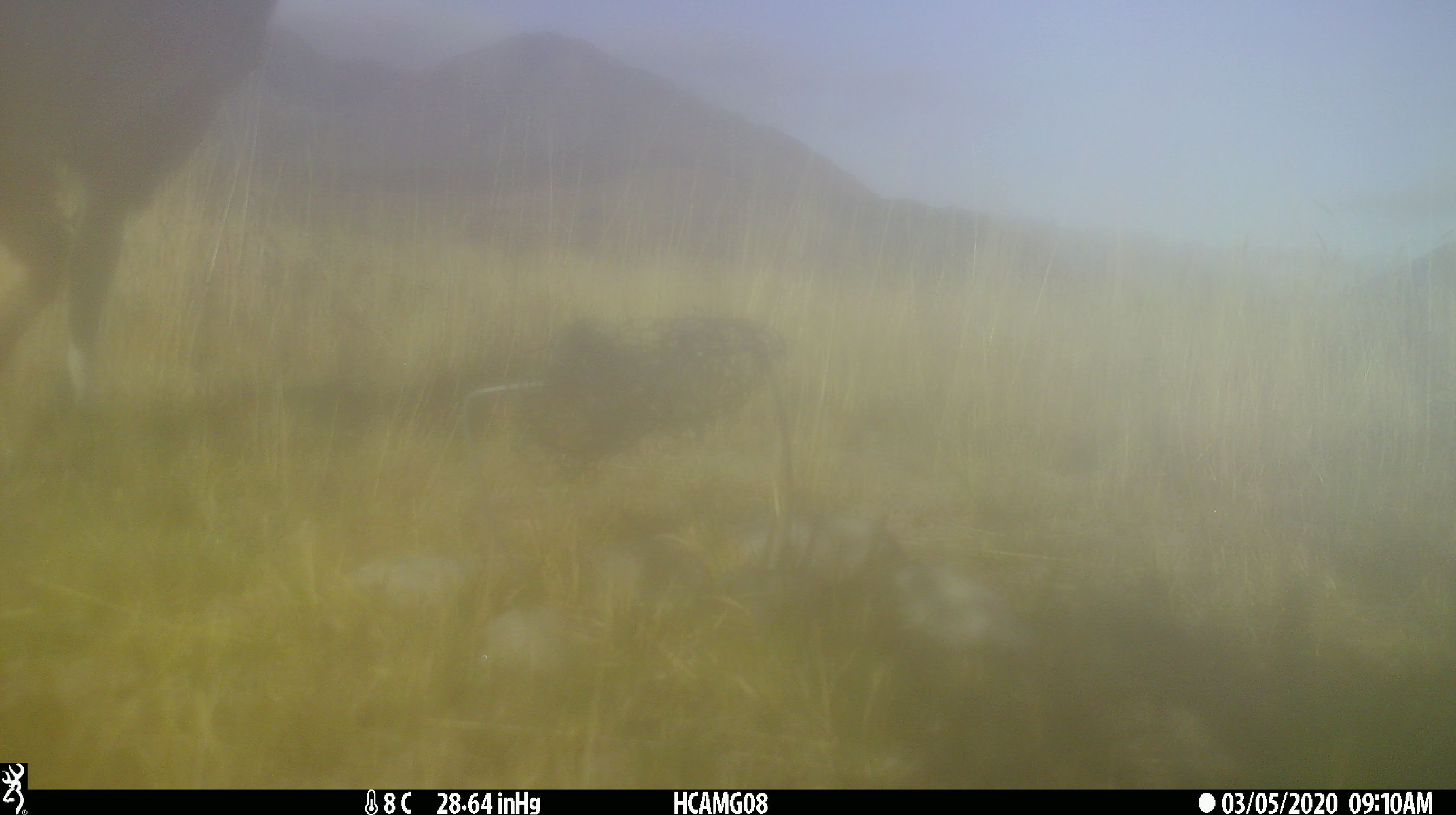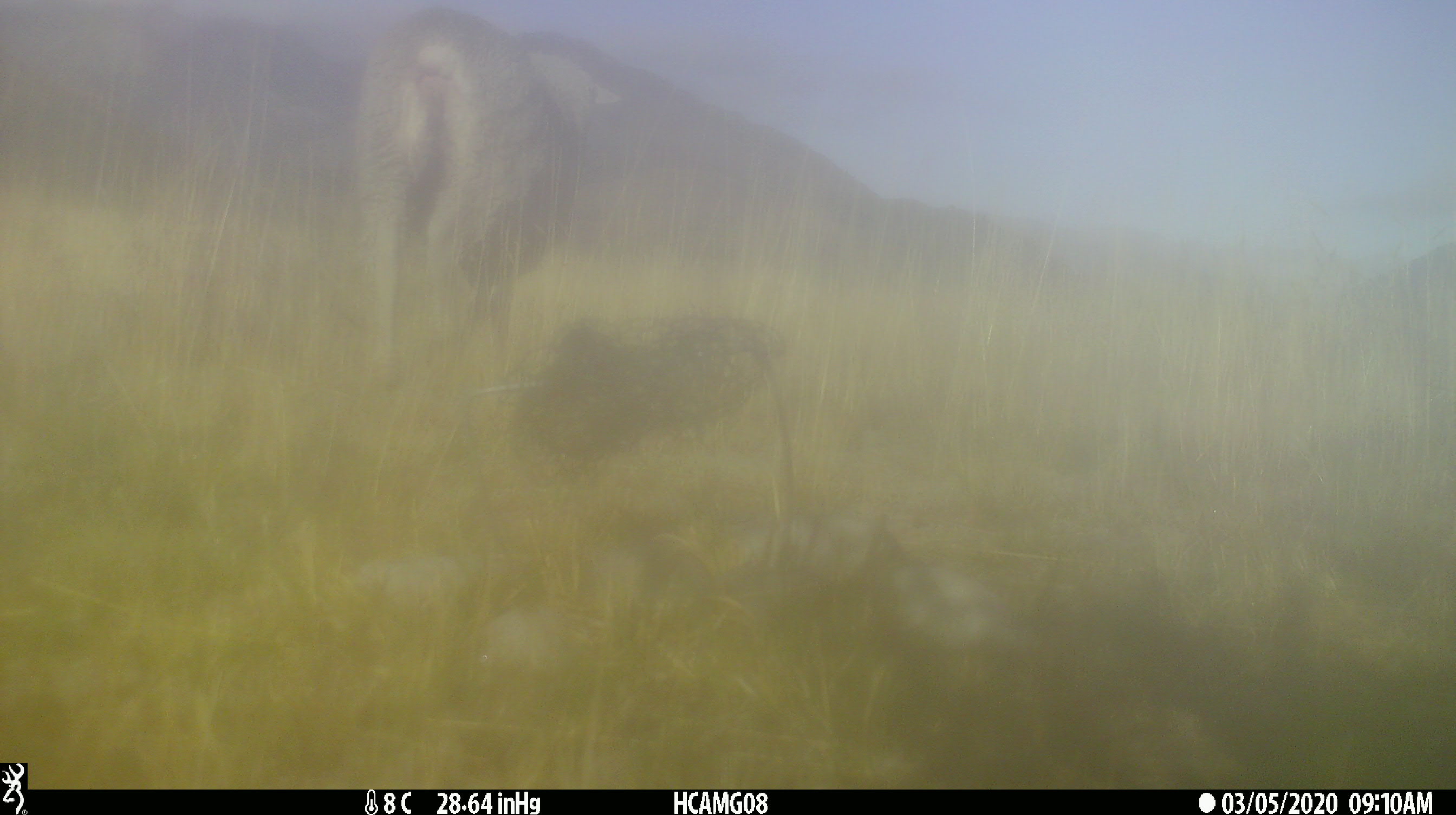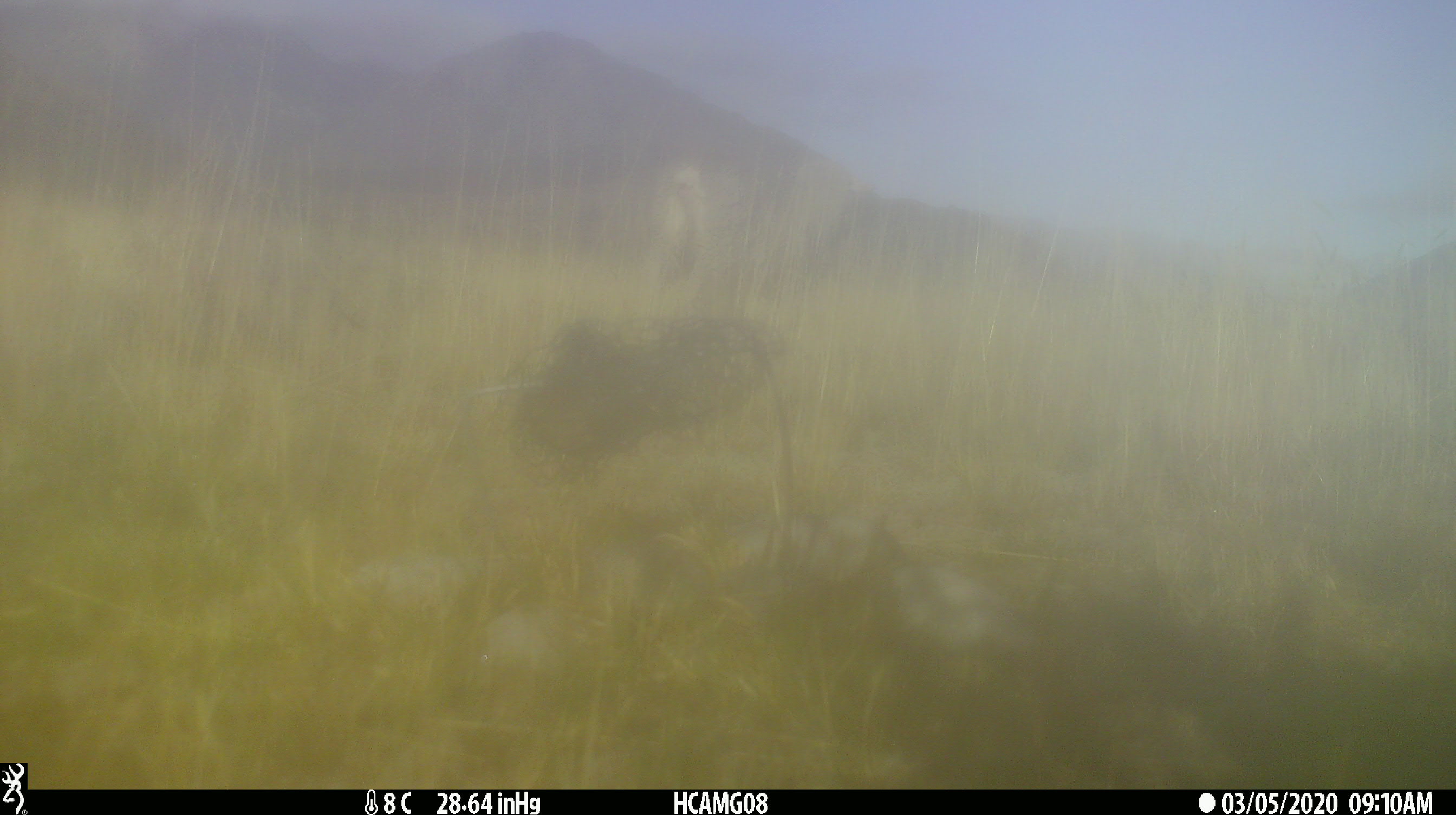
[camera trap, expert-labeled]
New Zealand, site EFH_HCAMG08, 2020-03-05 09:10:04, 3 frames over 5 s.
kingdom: Animalia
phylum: Chordata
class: Mammalia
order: Artiodactyla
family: Bovidae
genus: Ovis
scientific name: Ovis aries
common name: domestic sheep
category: sheep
Sheep (domestic sheep) (Ovis aries).